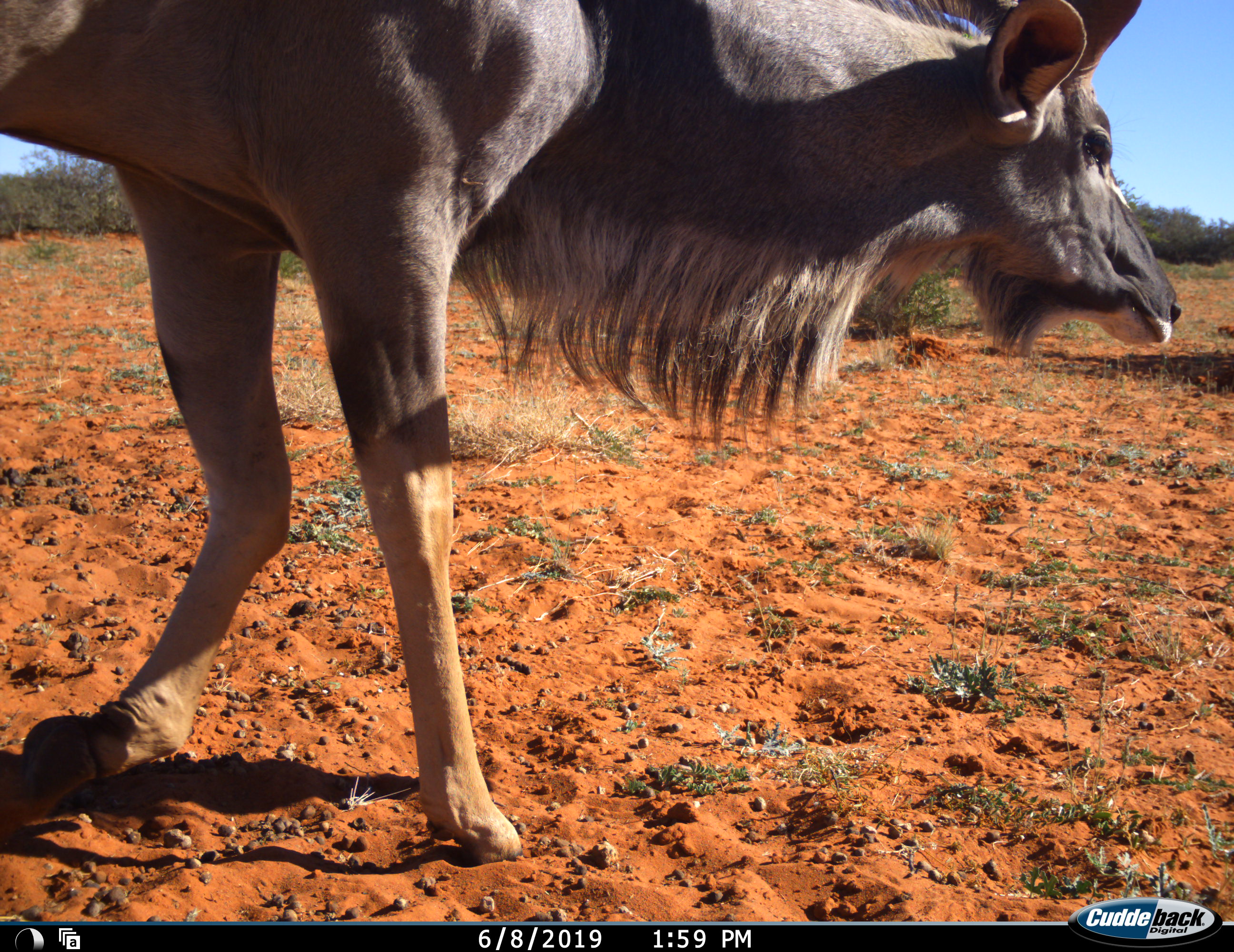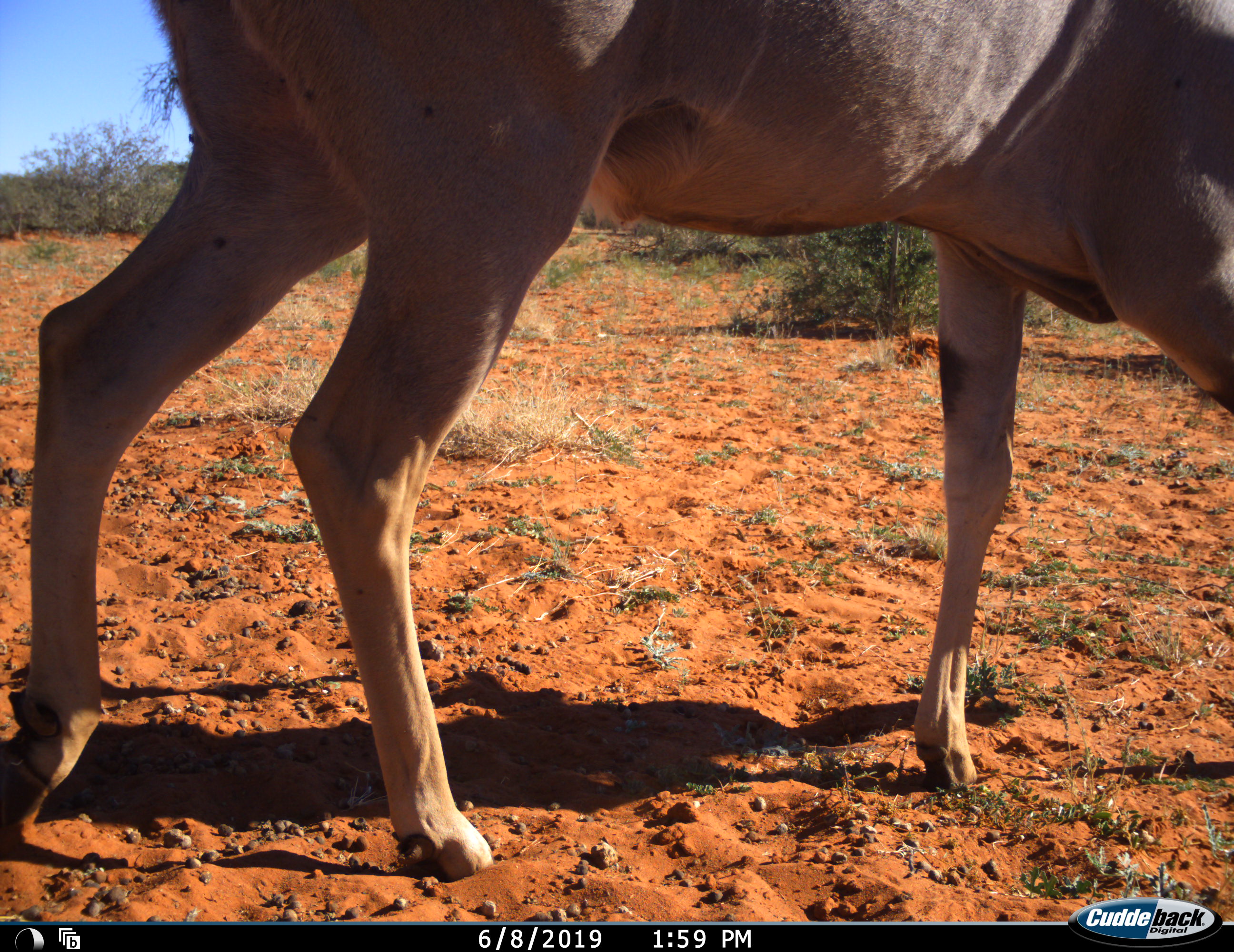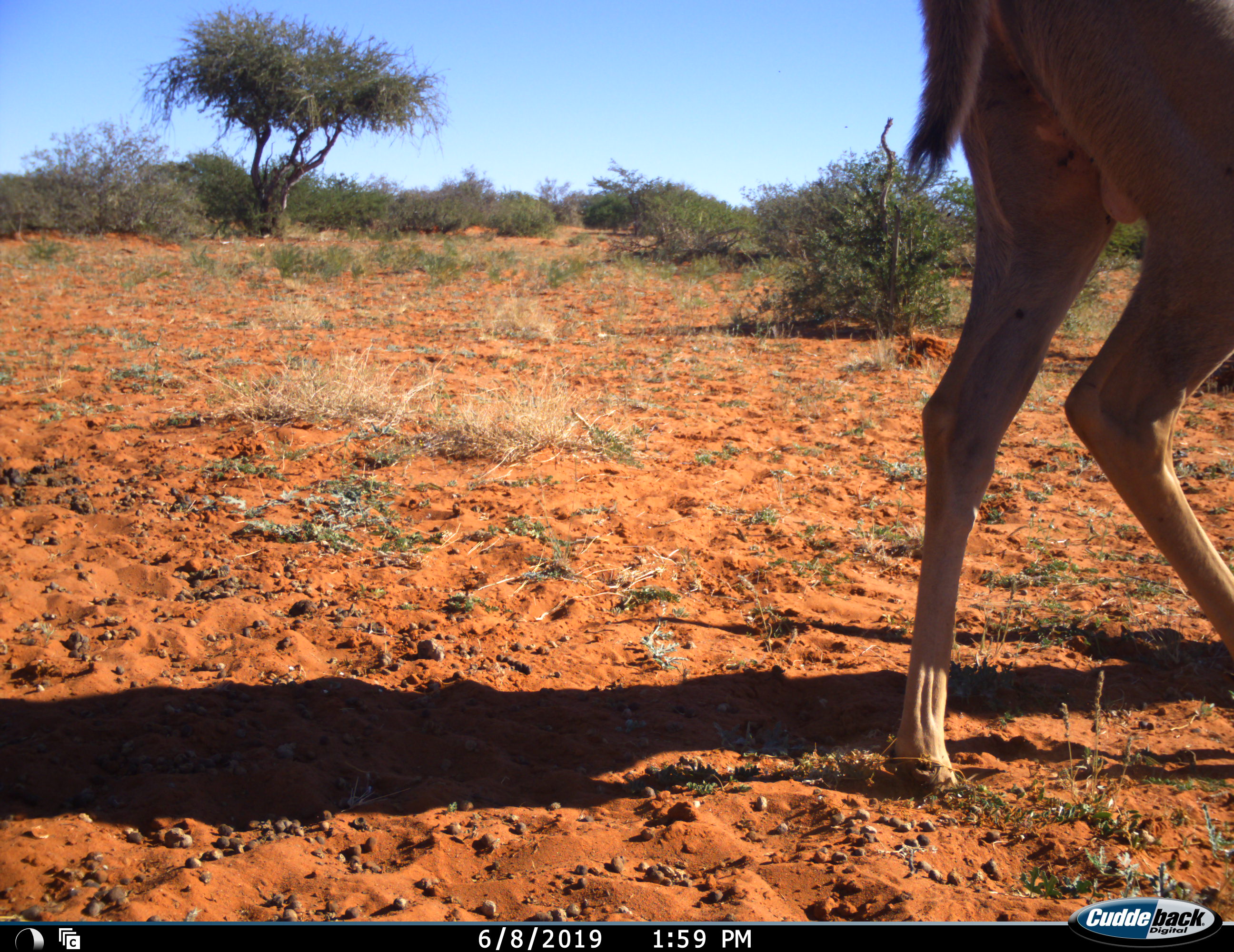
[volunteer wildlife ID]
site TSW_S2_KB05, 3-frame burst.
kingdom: Animalia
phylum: Chordata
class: Mammalia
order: Artiodactyla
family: Bovidae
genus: Tragelaphus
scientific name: Tragelaphus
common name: kudu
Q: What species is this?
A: Kudu (Tragelaphus).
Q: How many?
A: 1.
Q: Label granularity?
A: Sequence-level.